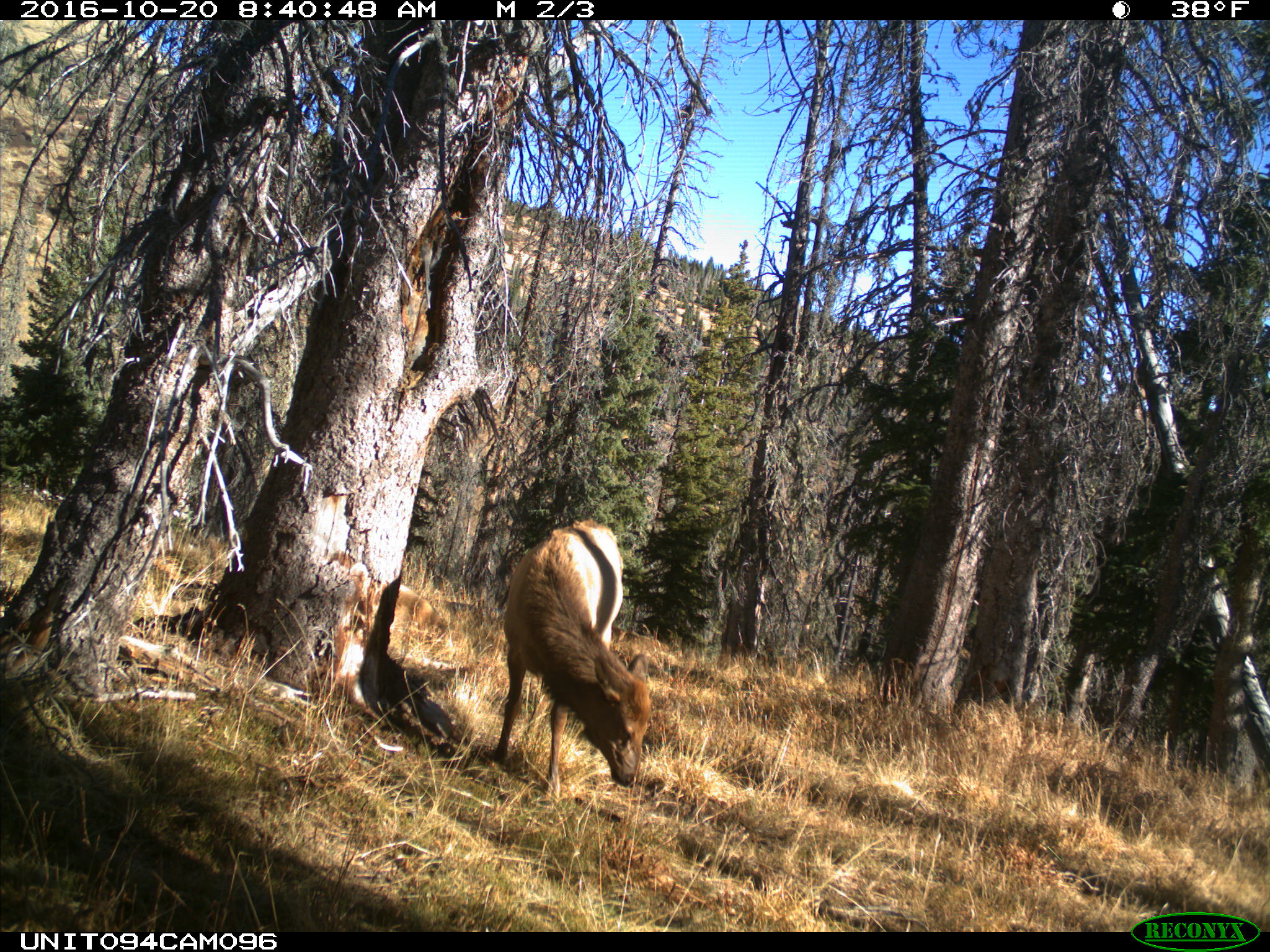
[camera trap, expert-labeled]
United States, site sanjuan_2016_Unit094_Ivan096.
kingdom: Animalia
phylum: Chordata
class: Mammalia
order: Artiodactyla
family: Cervidae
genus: Cervus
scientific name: Cervus elaphus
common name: red deer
Cervus elaphus (red deer).